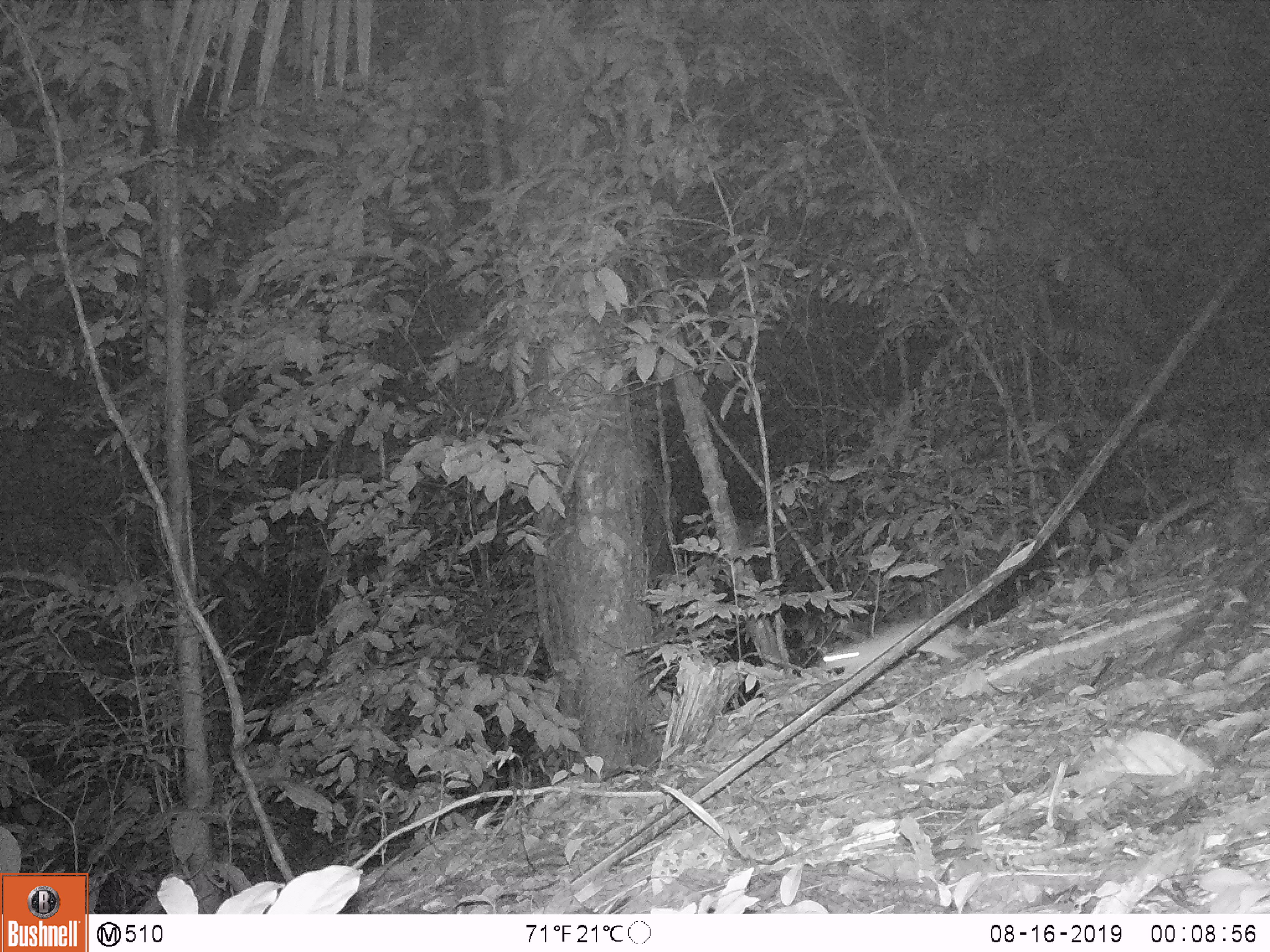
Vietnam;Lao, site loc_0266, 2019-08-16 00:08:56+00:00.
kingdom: Animalia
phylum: Chordata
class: Mammalia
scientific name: Mammalia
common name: mammal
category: unidentified small mammal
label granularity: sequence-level